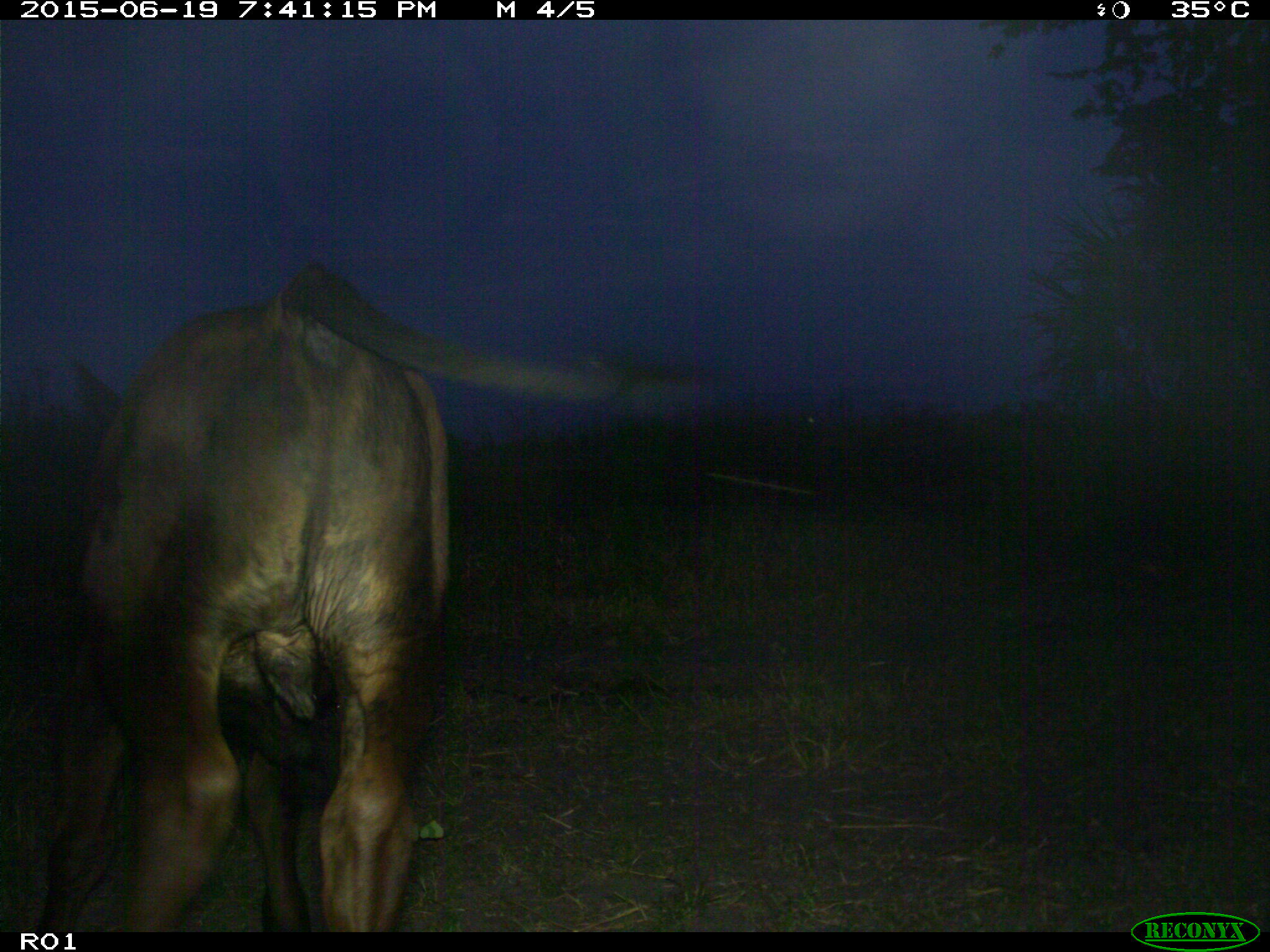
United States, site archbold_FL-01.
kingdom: Animalia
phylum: Chordata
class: Mammalia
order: Artiodactyla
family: Bovidae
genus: Bos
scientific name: Bos taurus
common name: domestic cow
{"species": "Bos taurus (domestic cow)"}